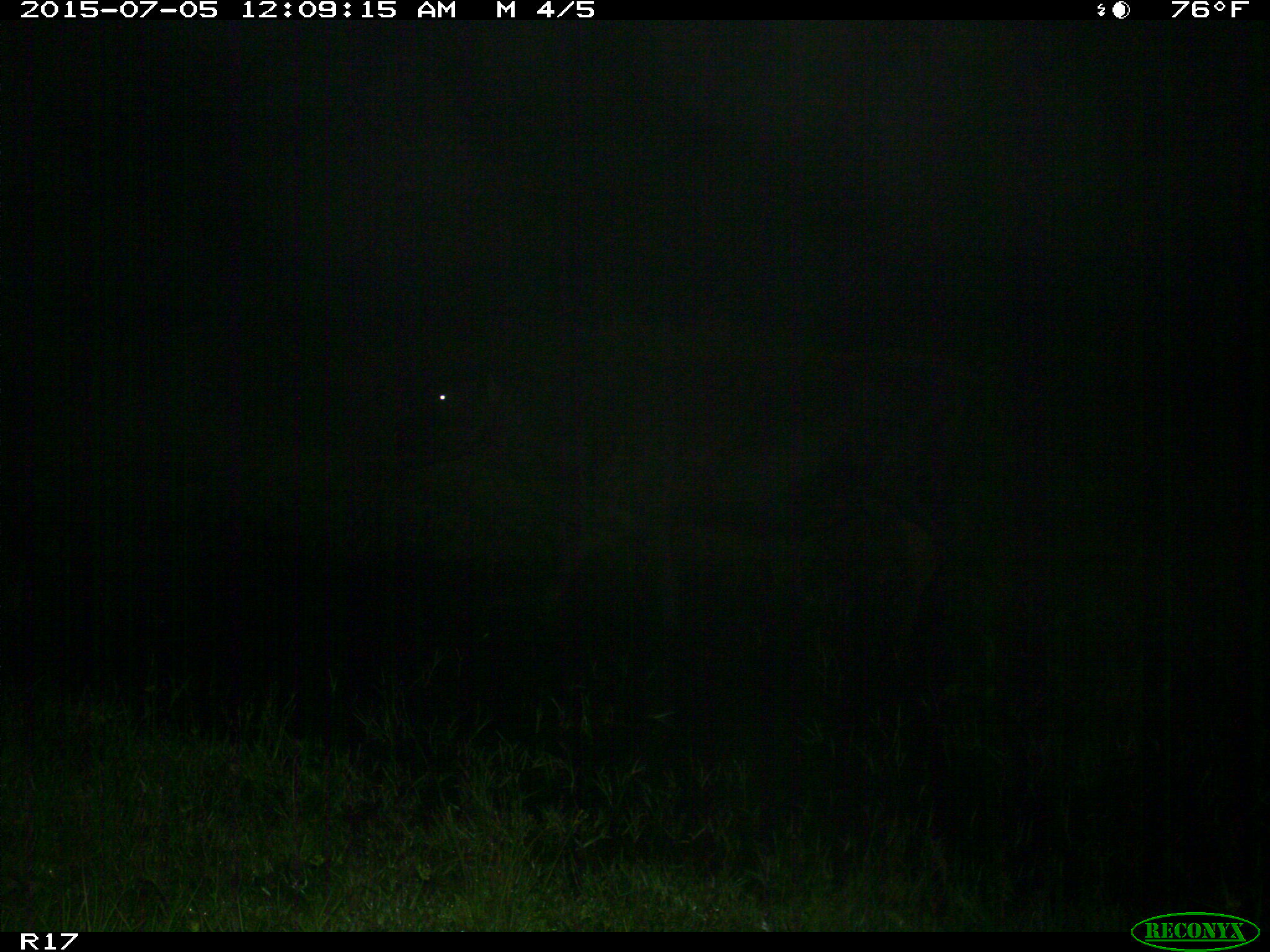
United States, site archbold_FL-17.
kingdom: Animalia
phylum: Chordata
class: Mammalia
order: Artiodactyla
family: Bovidae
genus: Bos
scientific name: Bos taurus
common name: domestic cow